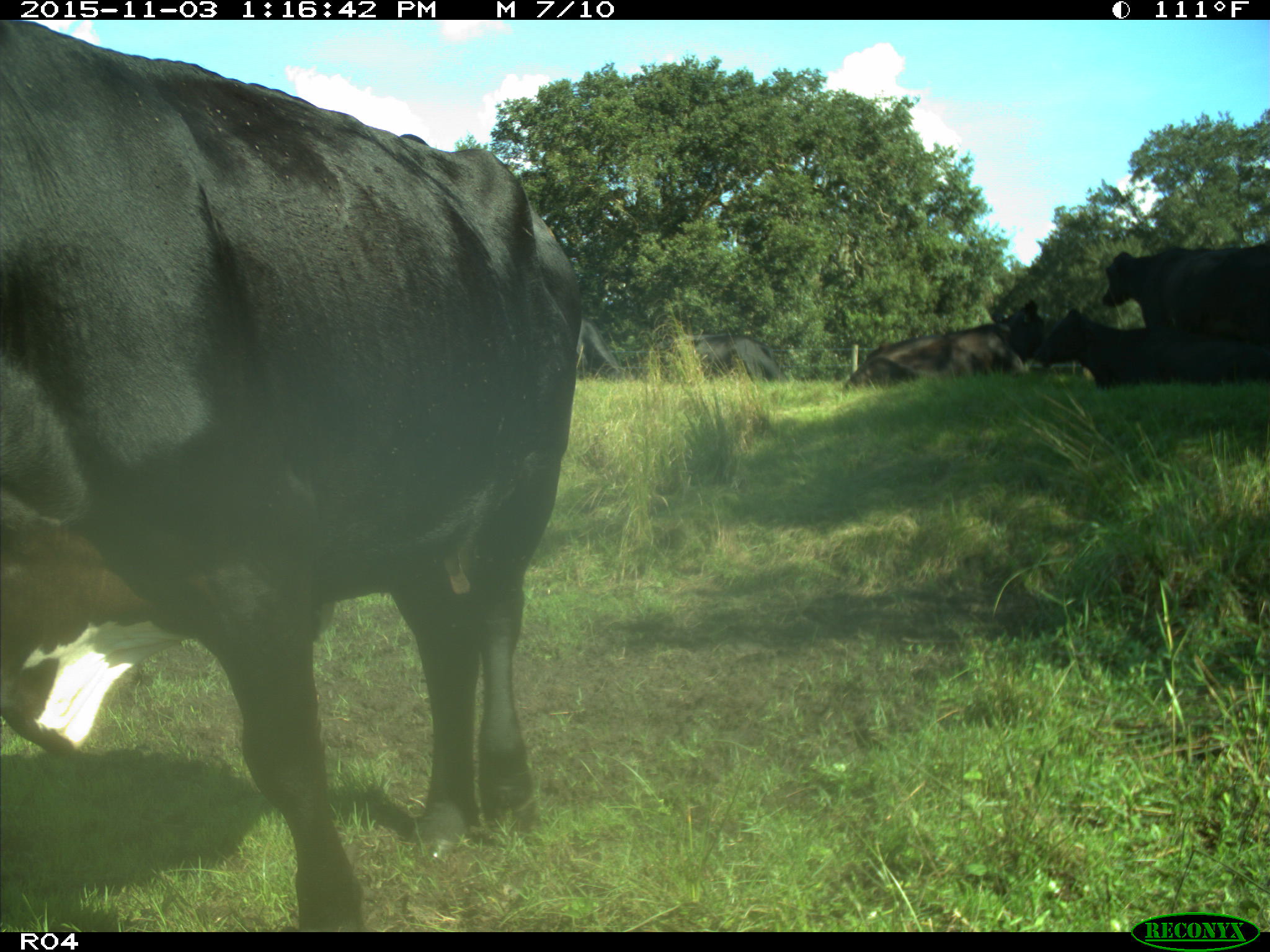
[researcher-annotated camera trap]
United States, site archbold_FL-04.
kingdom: Animalia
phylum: Chordata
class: Mammalia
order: Artiodactyla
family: Bovidae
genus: Bos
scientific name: Bos taurus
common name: domestic cow